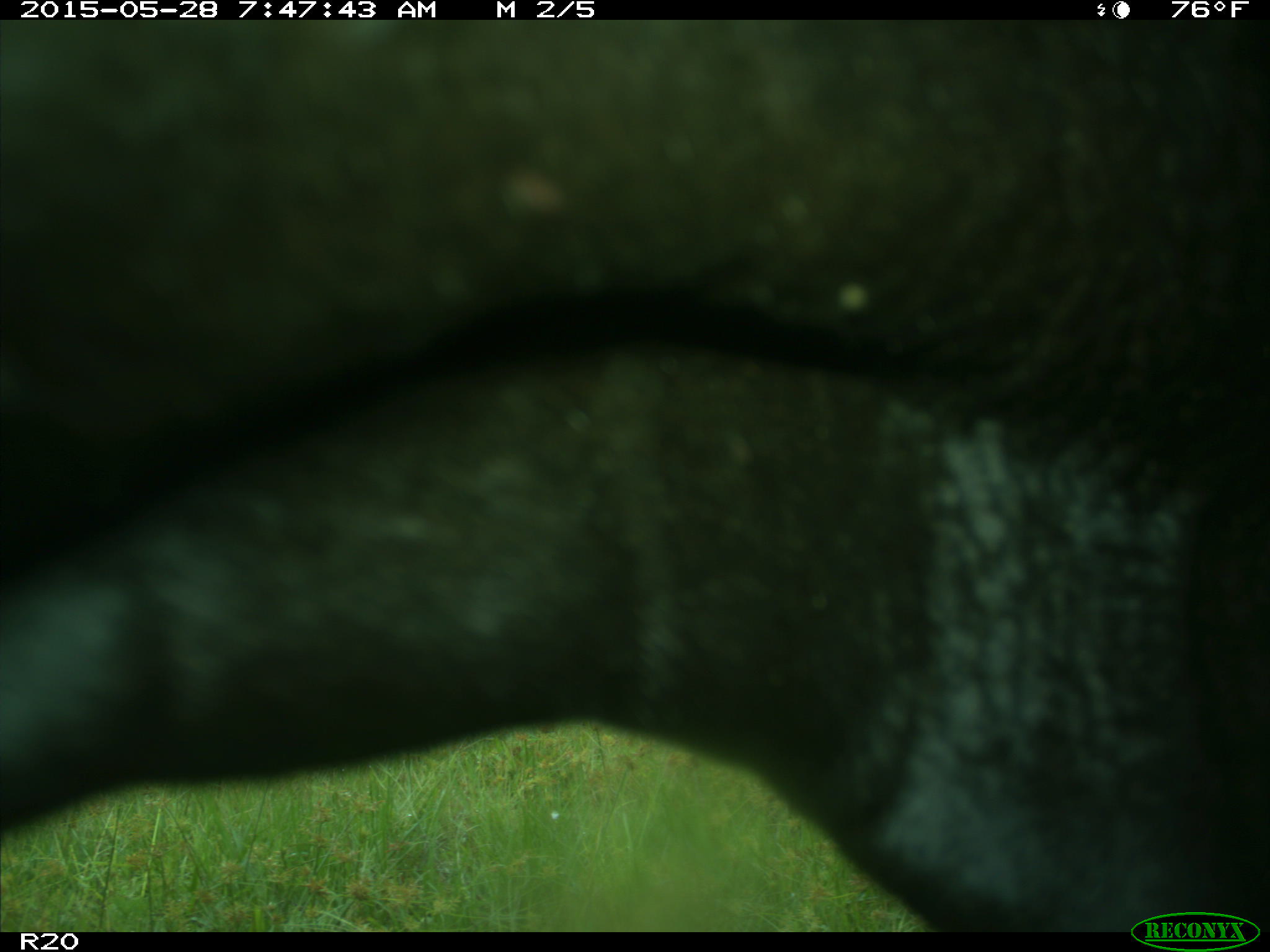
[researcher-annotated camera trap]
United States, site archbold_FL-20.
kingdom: Animalia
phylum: Chordata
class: Mammalia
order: Artiodactyla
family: Bovidae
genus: Bos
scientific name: Bos taurus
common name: domestic cow